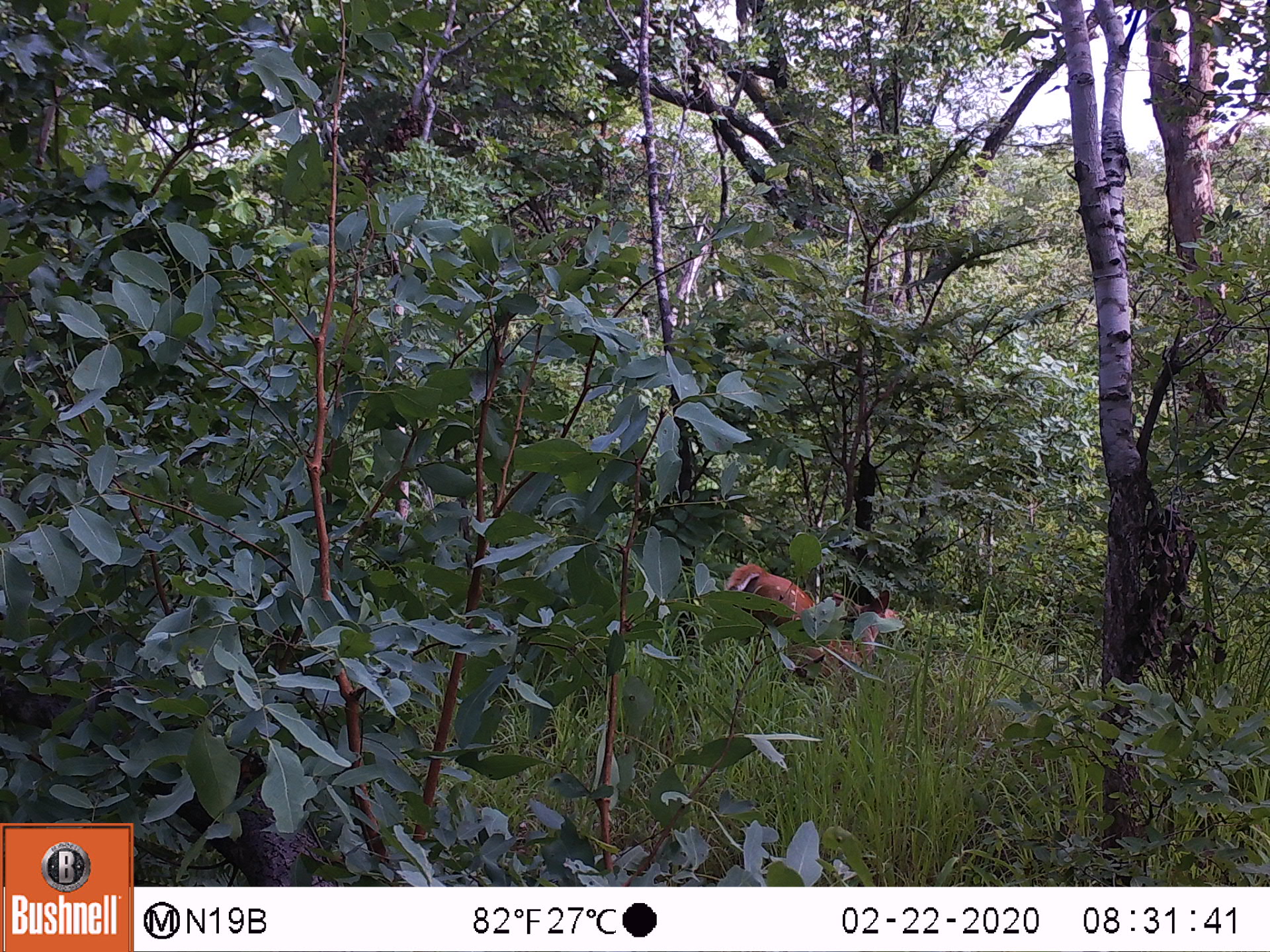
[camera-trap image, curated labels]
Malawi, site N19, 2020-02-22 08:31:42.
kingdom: Animalia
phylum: Chordata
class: Mammalia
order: Artiodactyla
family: Bovidae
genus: Tragelaphus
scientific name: Tragelaphus sylvaticus sylvaticus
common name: cape bushbuck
Cape bushbuck (Tragelaphus sylvaticus sylvaticus), count 1.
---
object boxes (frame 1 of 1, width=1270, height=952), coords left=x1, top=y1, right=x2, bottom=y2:
cape bushbuck: left=717, top=554, right=912, bottom=700